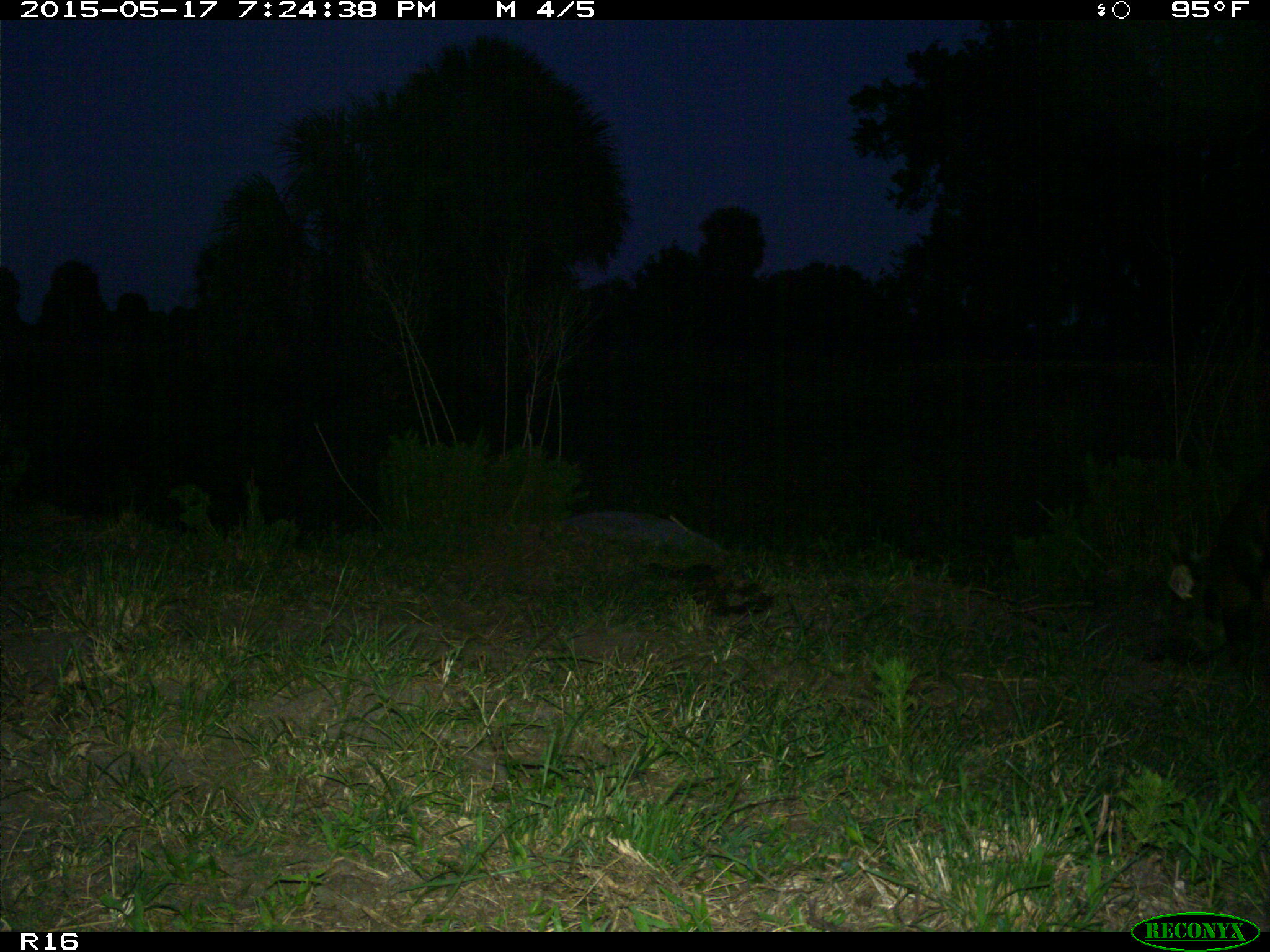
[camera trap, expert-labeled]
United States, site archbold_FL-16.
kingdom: Animalia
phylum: Chordata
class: Mammalia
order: Artiodactyla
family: Suidae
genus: Sus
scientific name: Sus scrofa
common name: wild boar